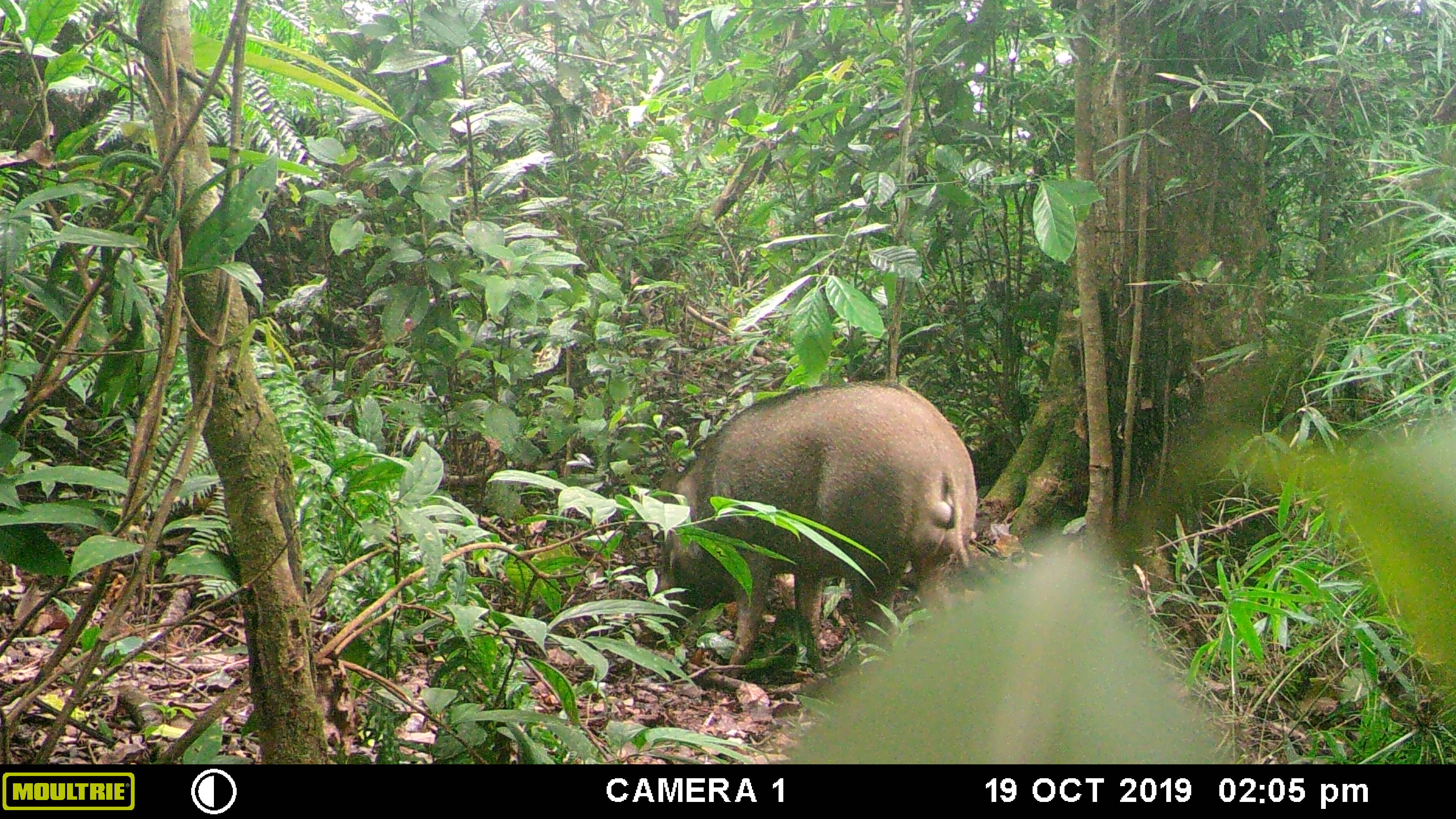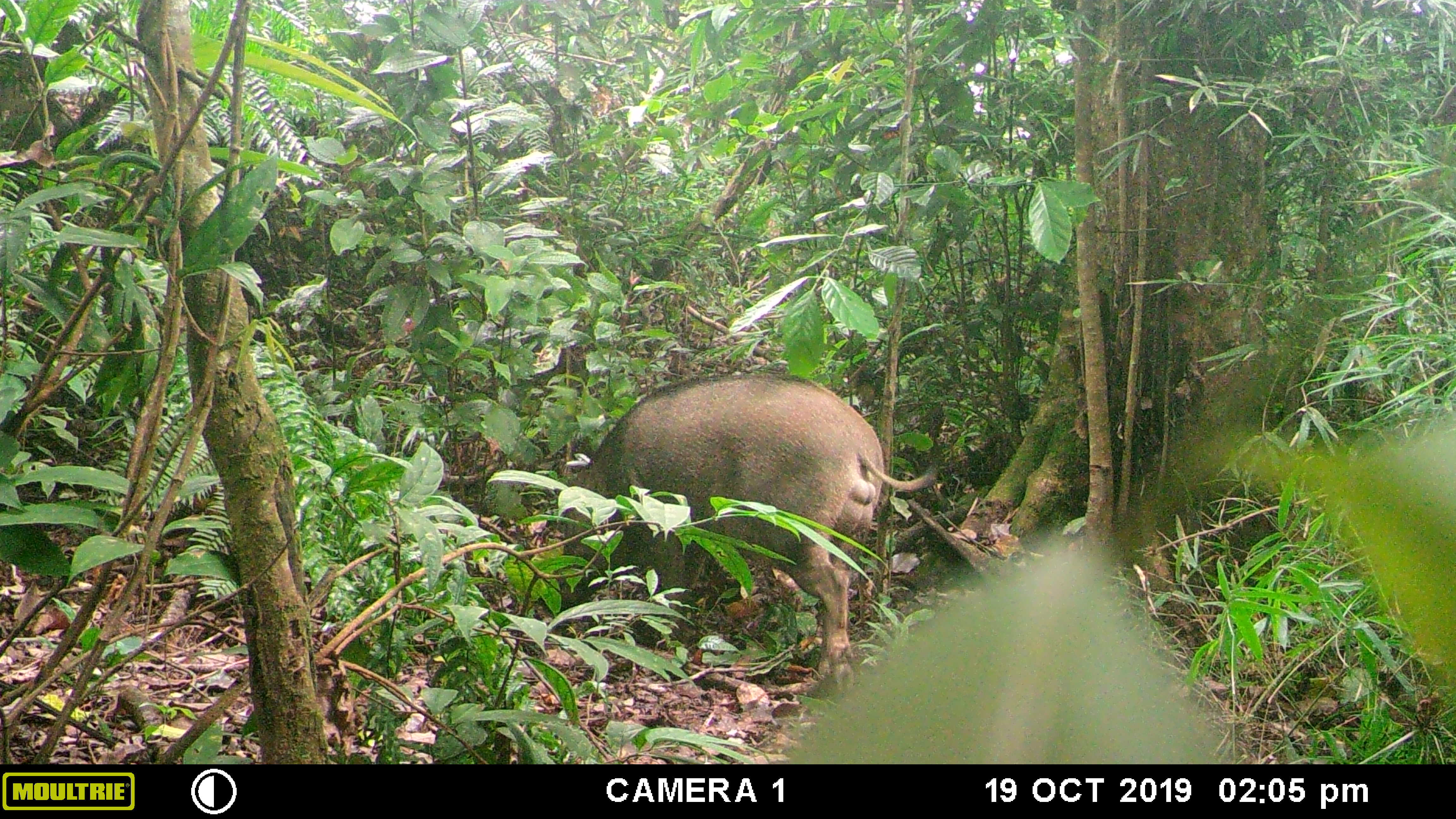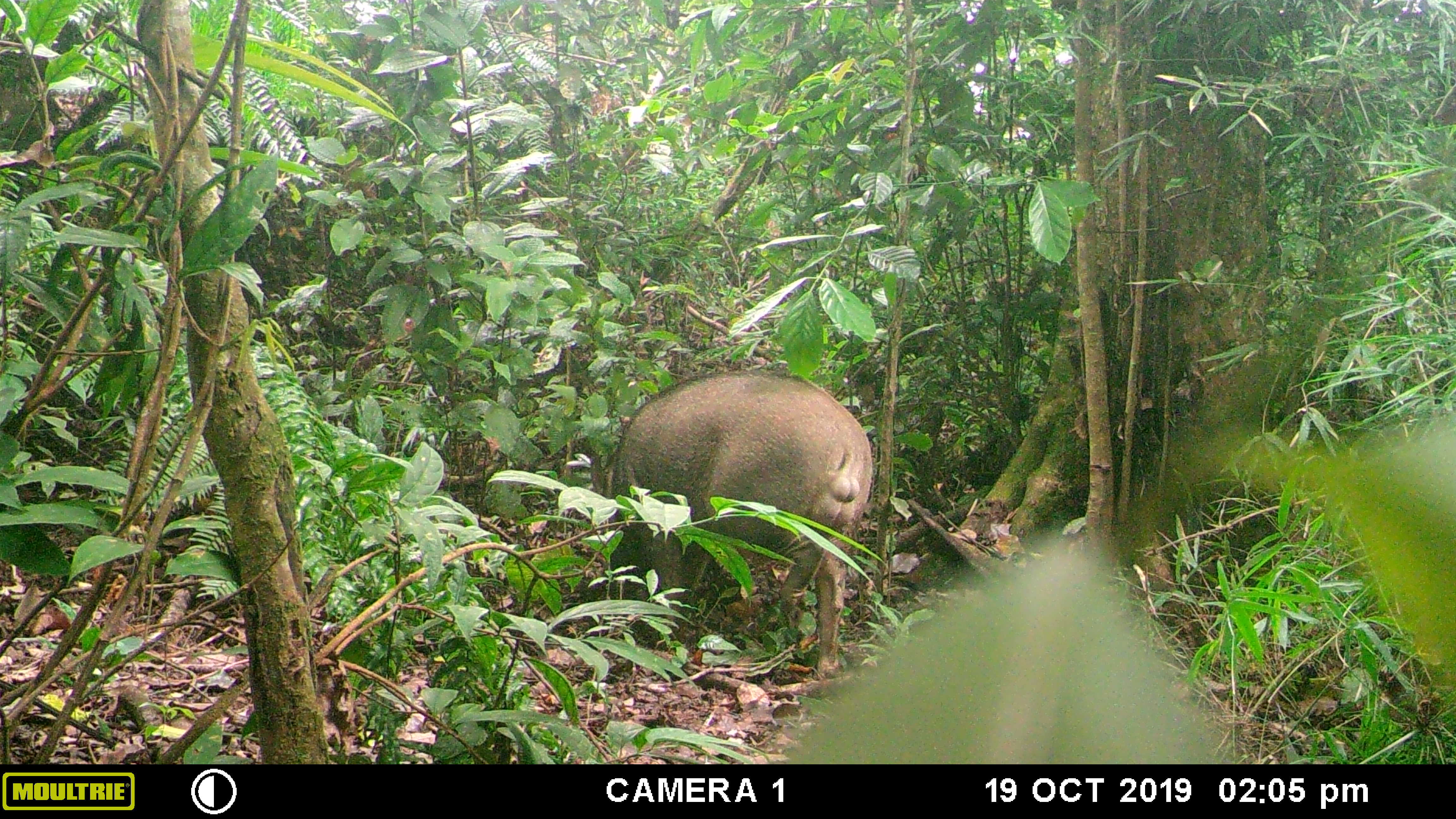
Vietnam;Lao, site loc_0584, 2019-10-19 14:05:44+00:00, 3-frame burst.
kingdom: Animalia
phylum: Chordata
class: Mammalia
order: Artiodactyla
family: Suidae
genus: Sus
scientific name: Sus scrofa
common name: eurasian wild pig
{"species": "eurasian wild pig (Sus scrofa)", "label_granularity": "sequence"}